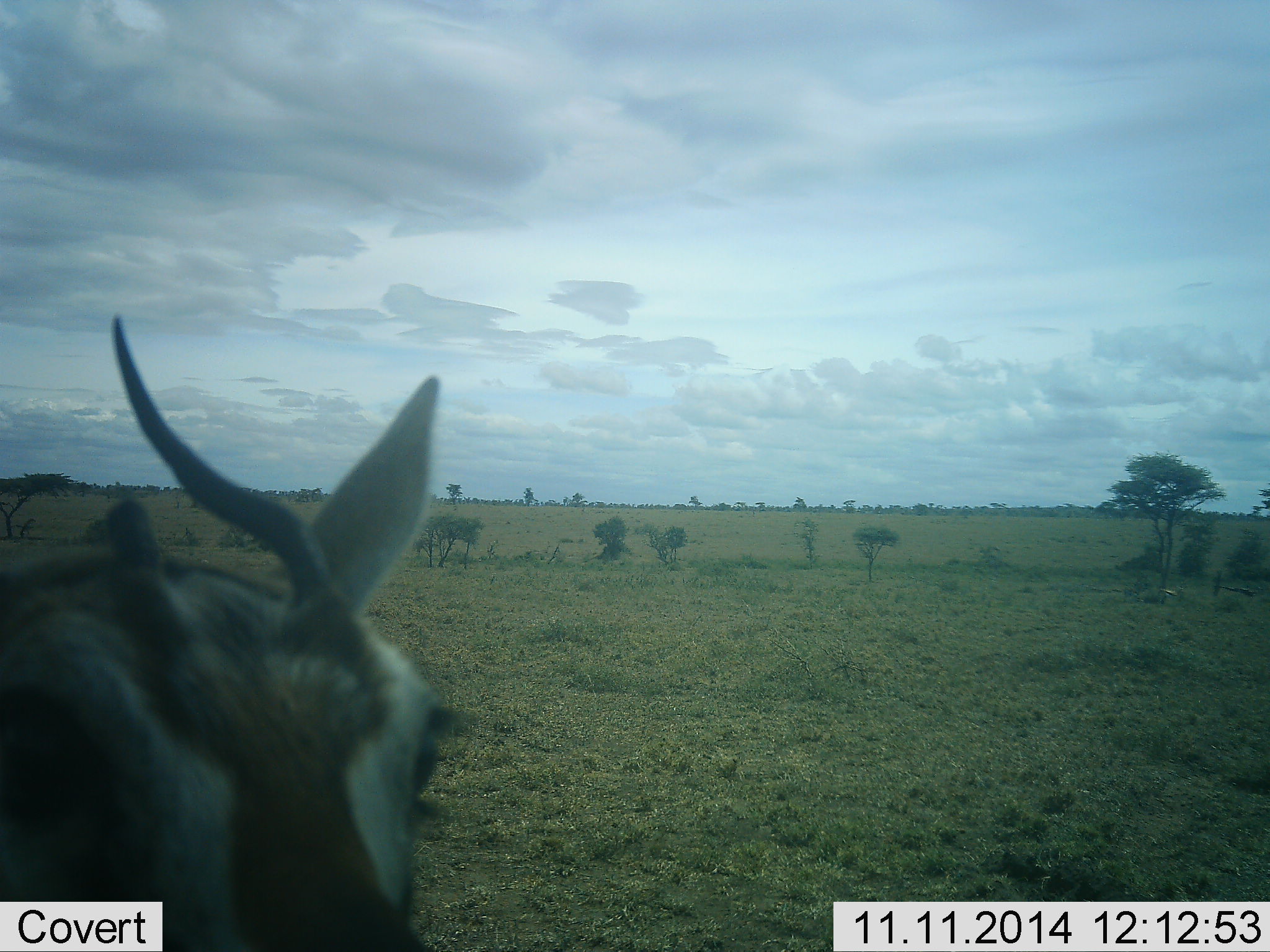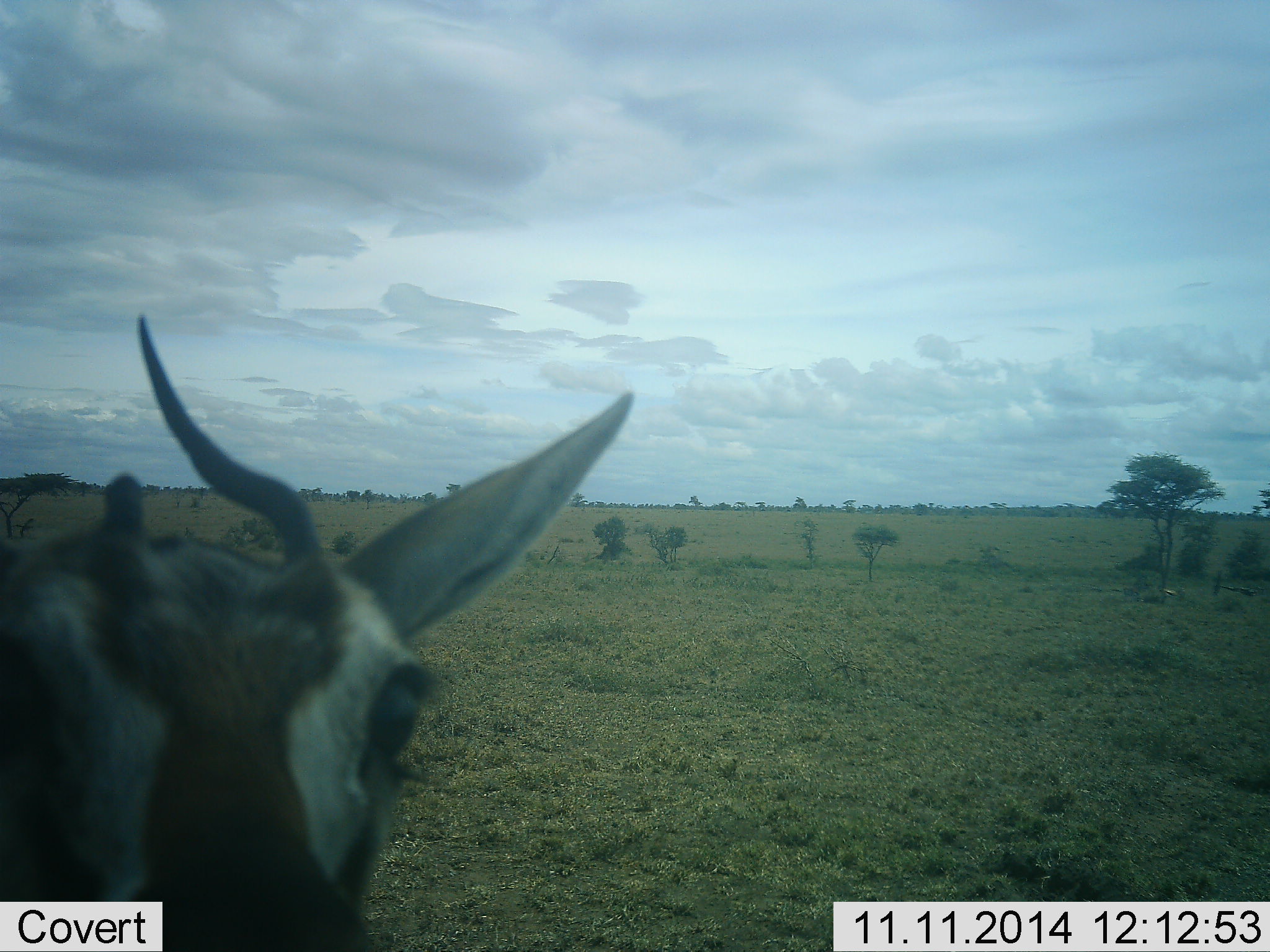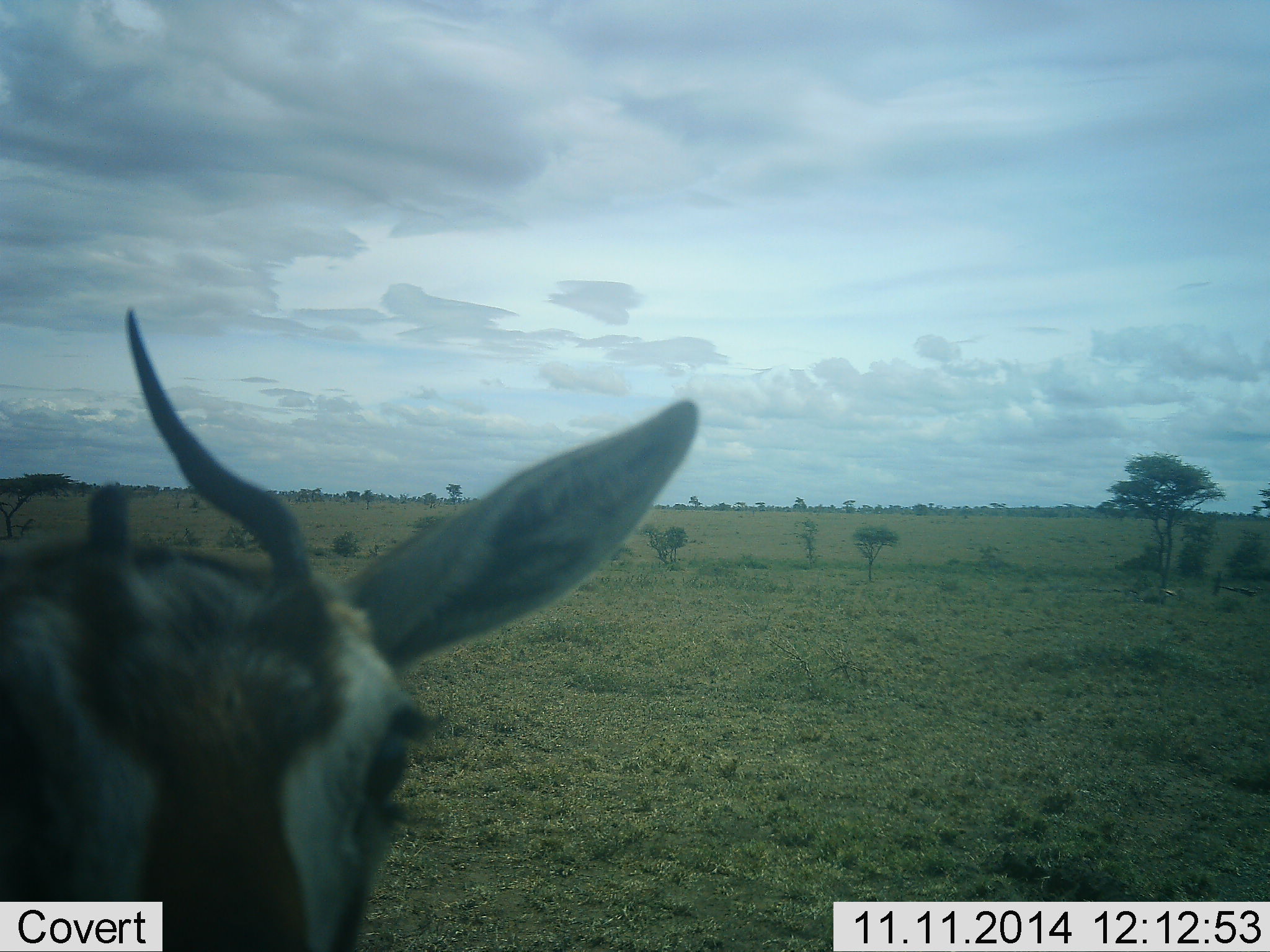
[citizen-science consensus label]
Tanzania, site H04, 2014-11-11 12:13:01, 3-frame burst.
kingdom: Animalia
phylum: Chordata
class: Mammalia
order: Artiodactyla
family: Bovidae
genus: Eudorcas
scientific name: Eudorcas thomsonii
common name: thomson's gazelle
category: gazellethomsons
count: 1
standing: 90%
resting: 0%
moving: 0%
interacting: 10%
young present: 0%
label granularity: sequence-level